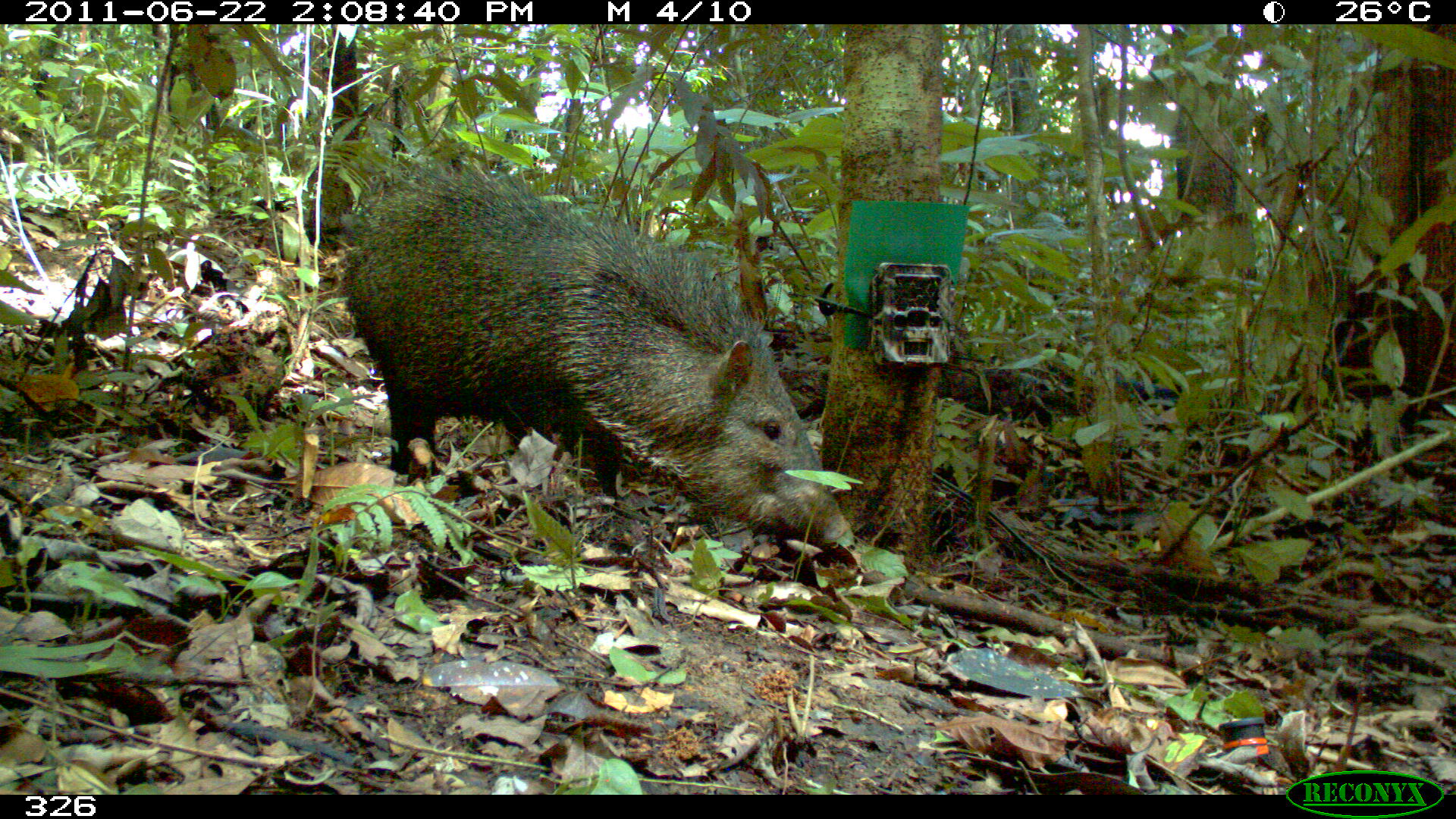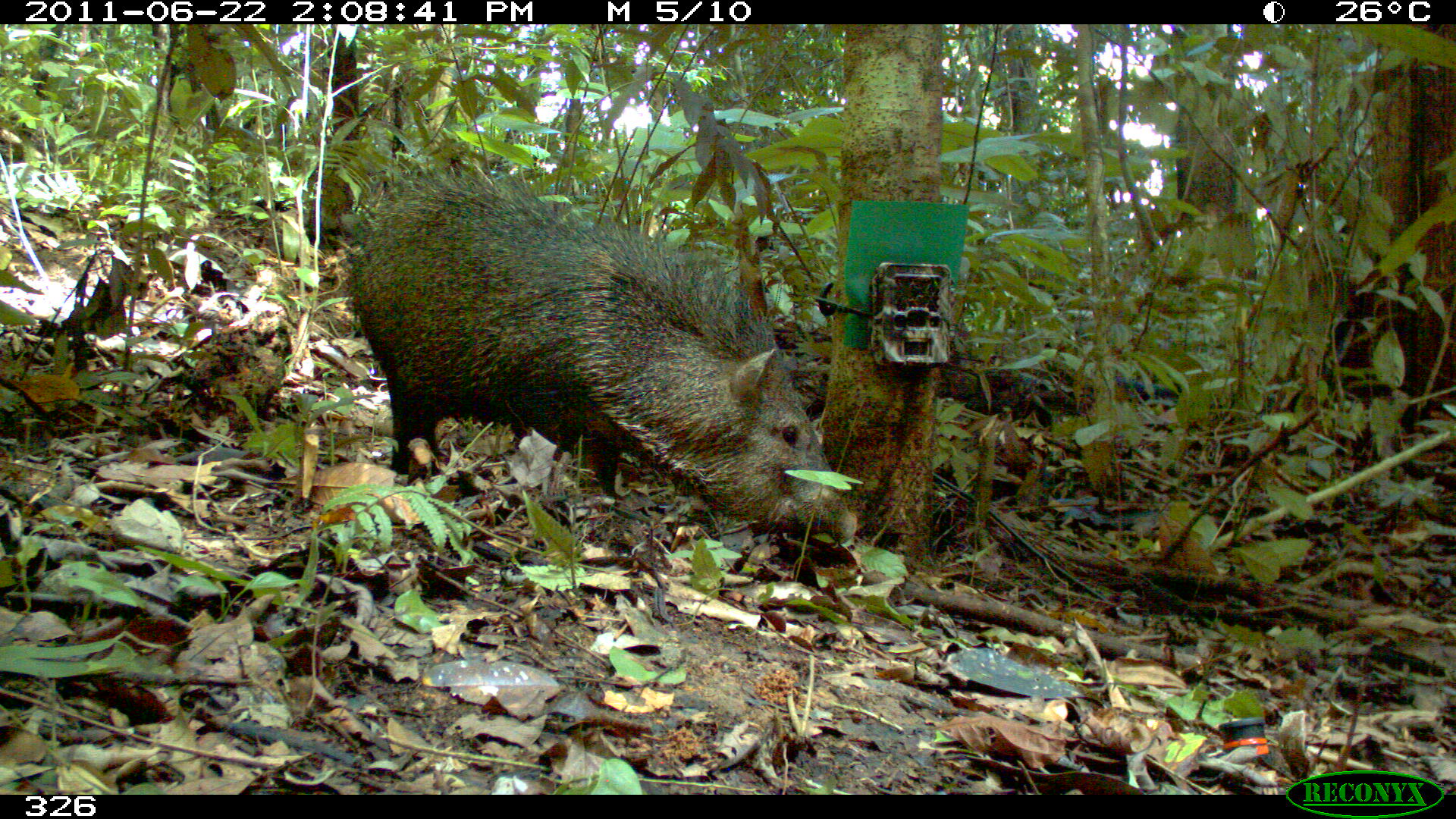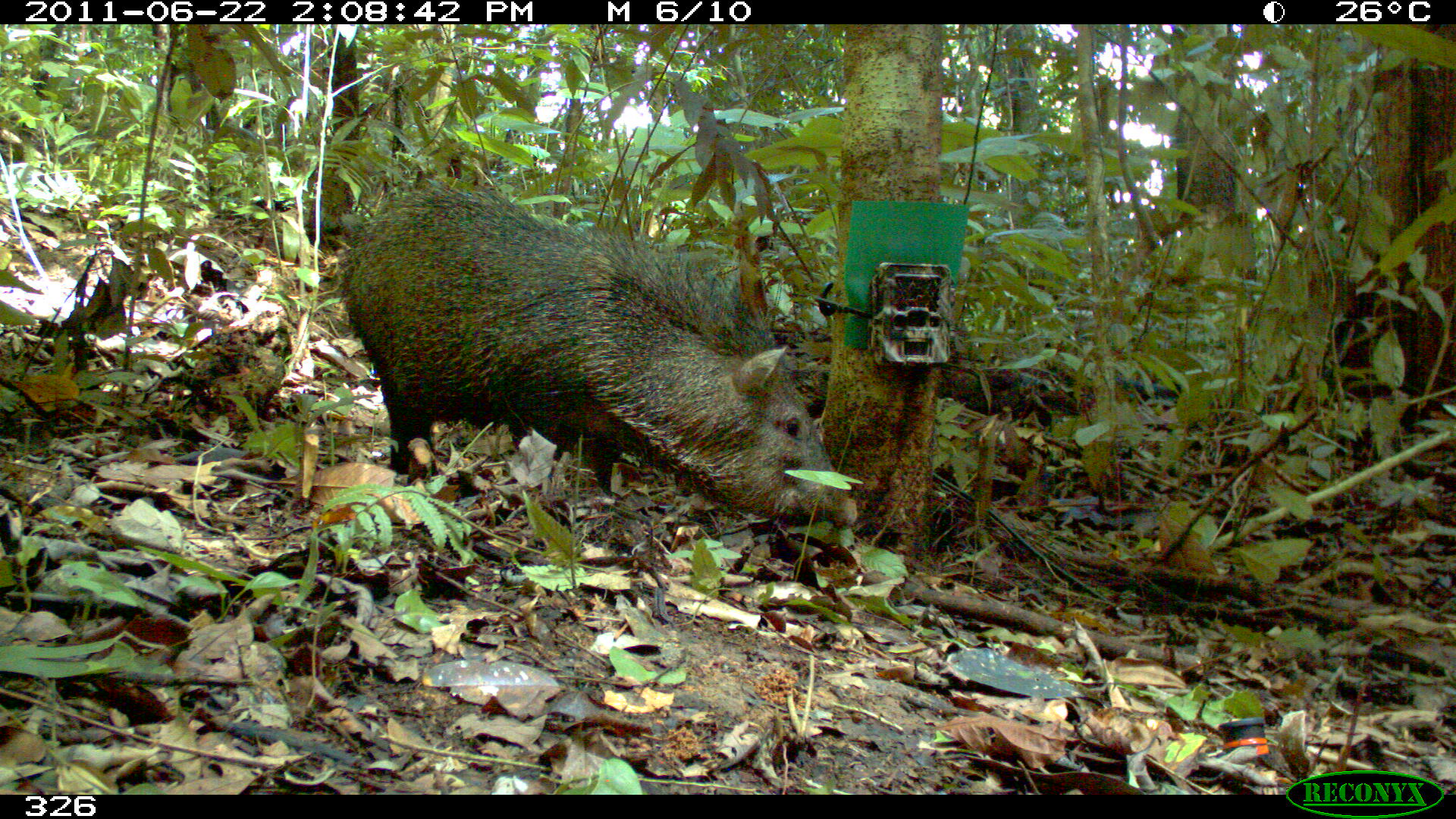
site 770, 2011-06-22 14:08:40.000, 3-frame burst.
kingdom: Animalia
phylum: Chordata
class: Mammalia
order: Artiodactyla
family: Tayassuidae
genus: Pecari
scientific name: Pecari tajacu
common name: collared peccary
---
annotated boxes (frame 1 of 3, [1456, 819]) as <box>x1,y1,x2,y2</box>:
pecari tajacu: <box>339,151,862,558</box>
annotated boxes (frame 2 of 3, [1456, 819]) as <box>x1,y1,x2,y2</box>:
pecari tajacu: <box>344,153,861,546</box>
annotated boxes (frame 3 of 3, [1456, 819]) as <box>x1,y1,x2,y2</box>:
pecari tajacu: <box>332,179,861,529</box>